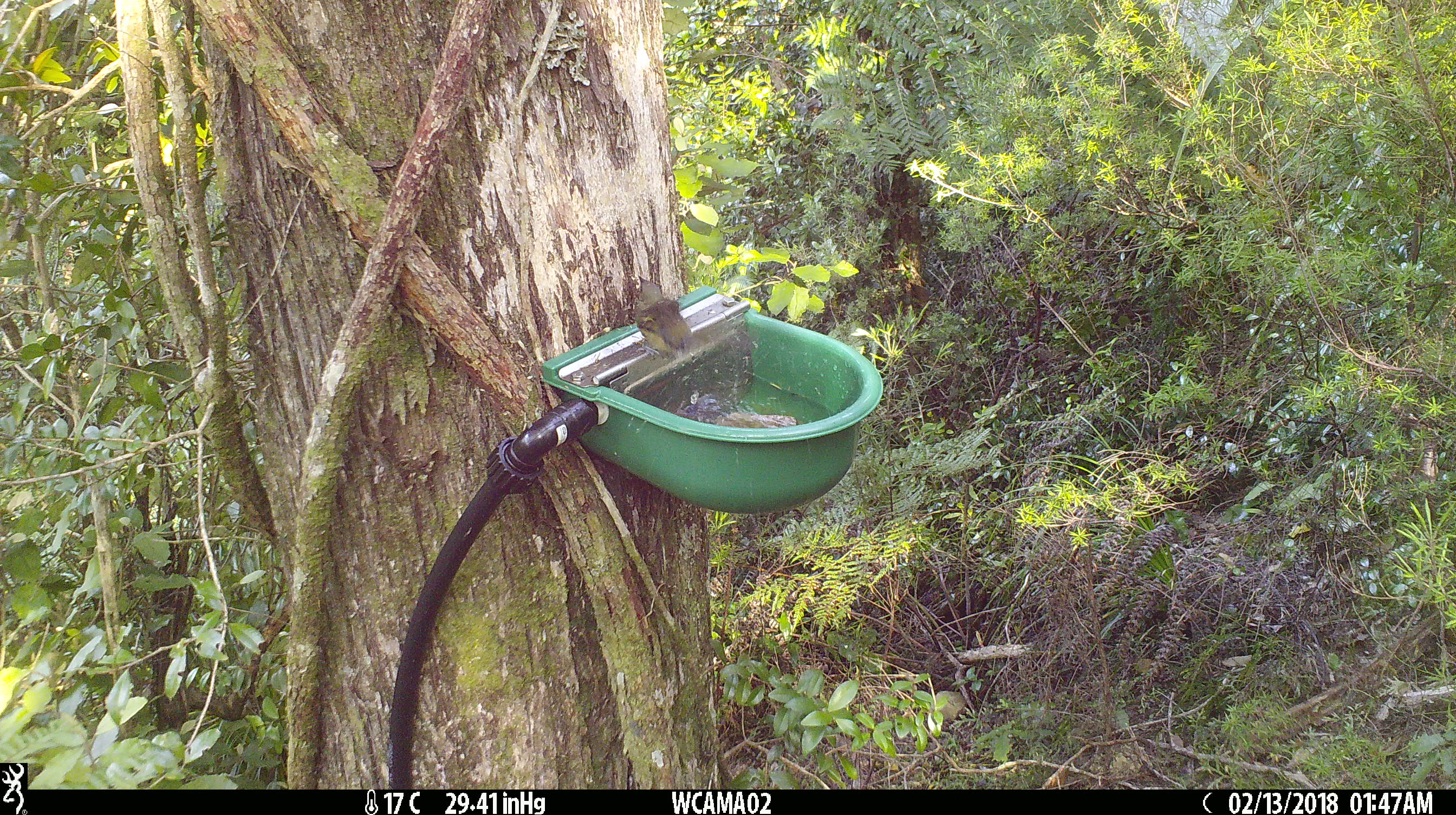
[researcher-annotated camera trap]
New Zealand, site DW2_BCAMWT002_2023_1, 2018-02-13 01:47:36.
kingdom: Animalia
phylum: Chordata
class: Aves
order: Passeriformes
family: Meliphagidae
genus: Anthornis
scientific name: Anthornis melanura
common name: new zealand bellbird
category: bellbird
Bellbird (new zealand bellbird) (Anthornis melanura).